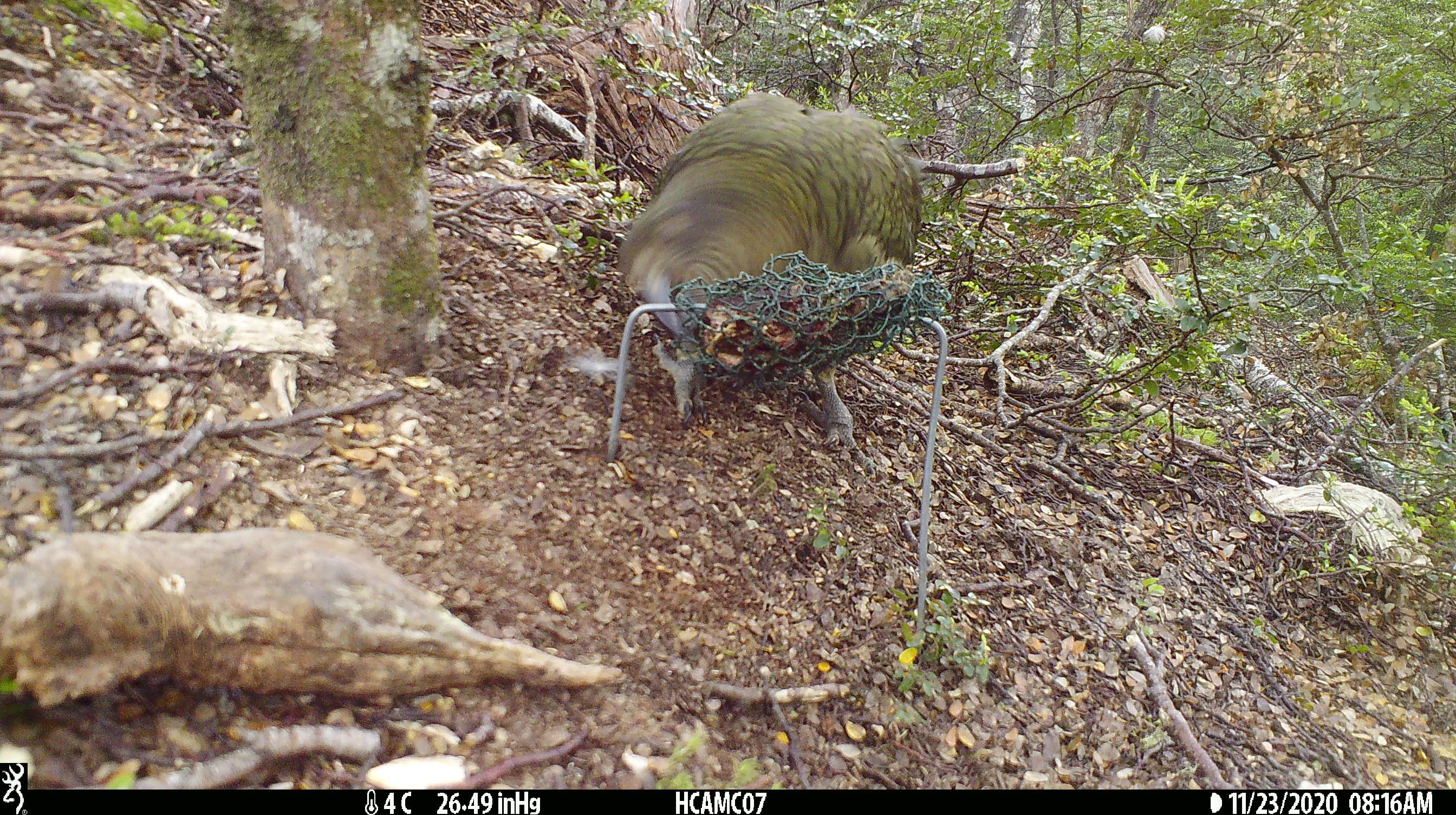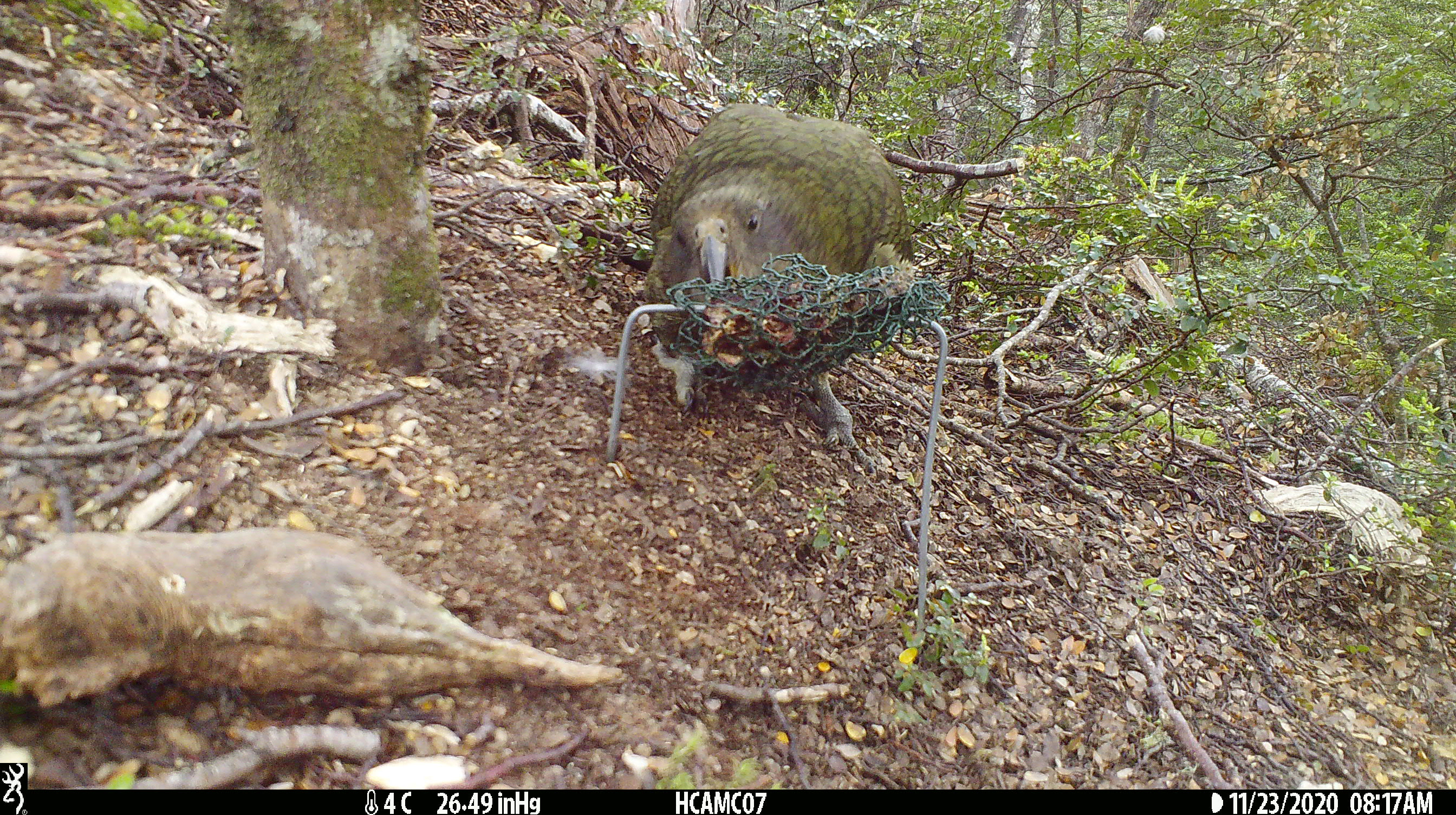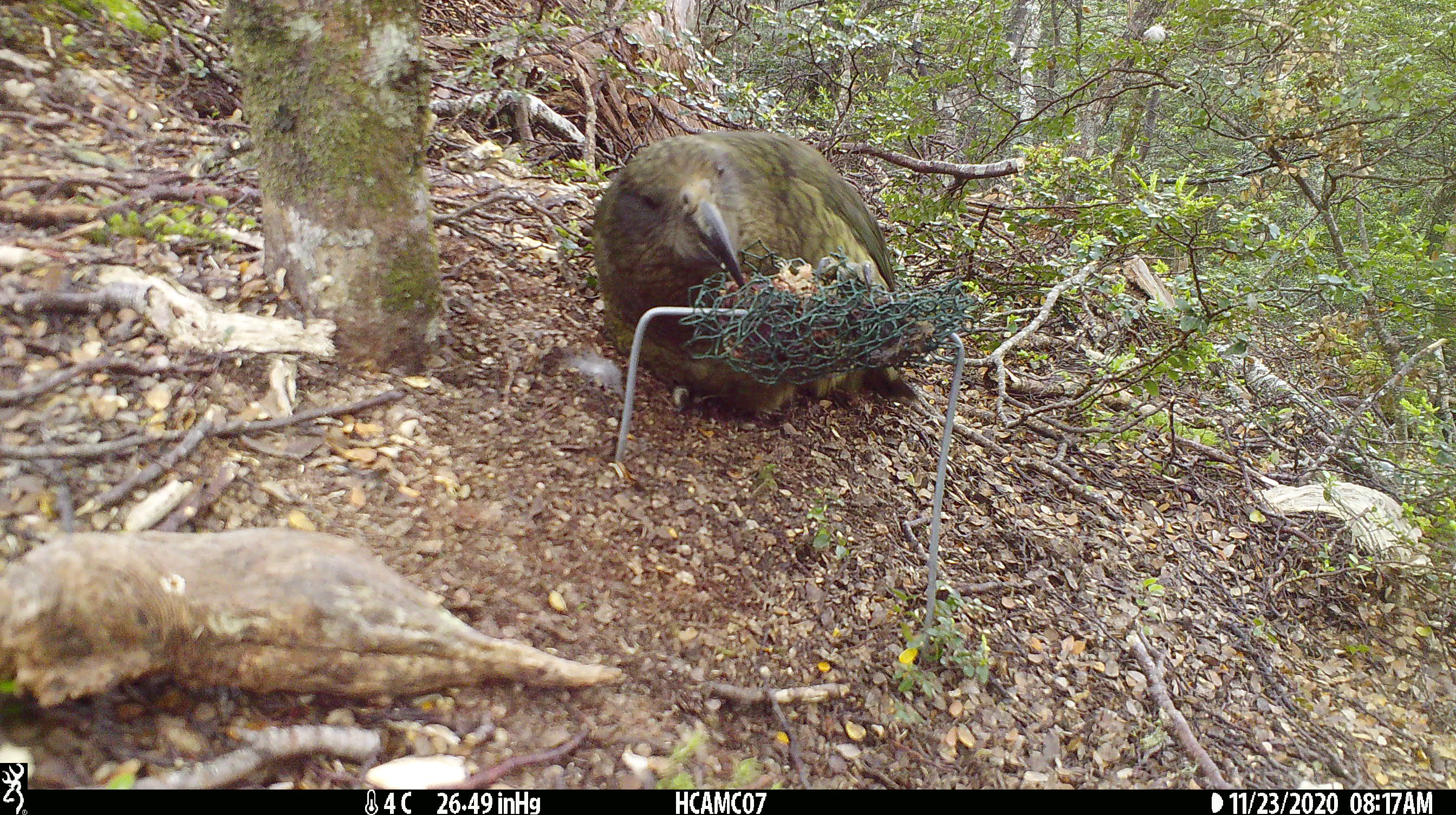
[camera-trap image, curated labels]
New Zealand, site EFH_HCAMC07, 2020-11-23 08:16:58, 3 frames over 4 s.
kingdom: Animalia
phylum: Chordata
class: Aves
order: Psittaciformes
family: Strigopidae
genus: Nestor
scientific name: Nestor notabilis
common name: kea